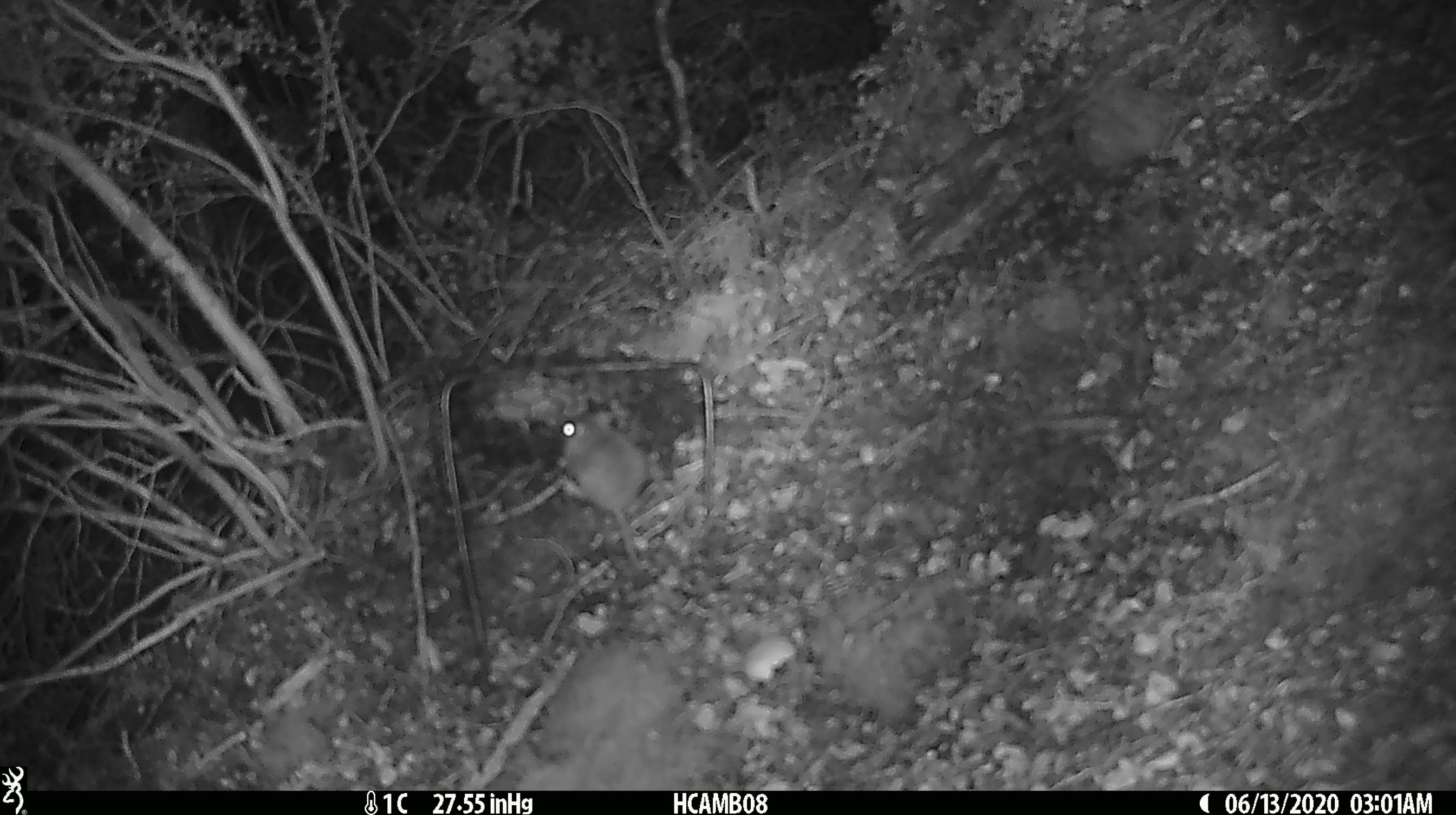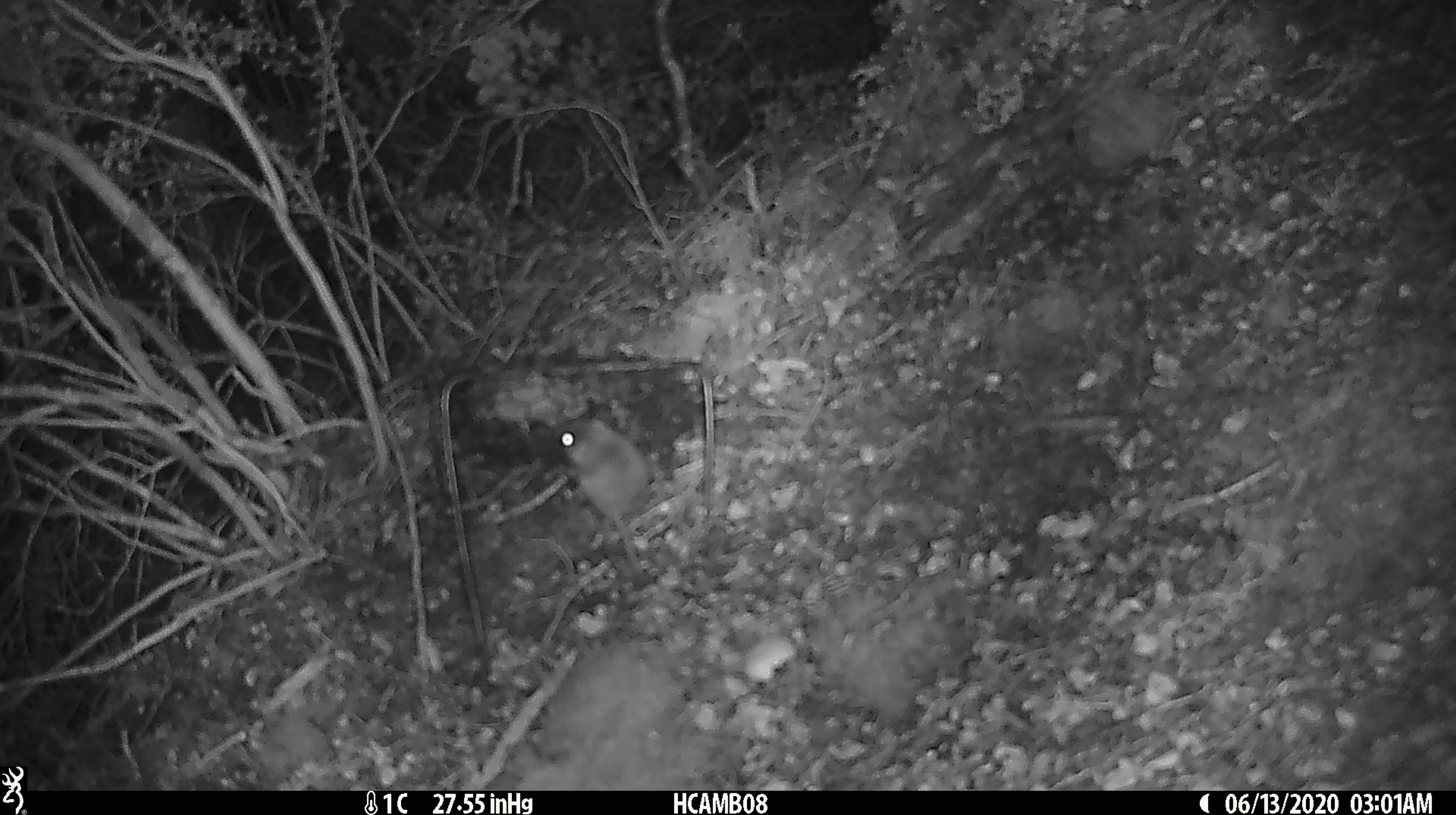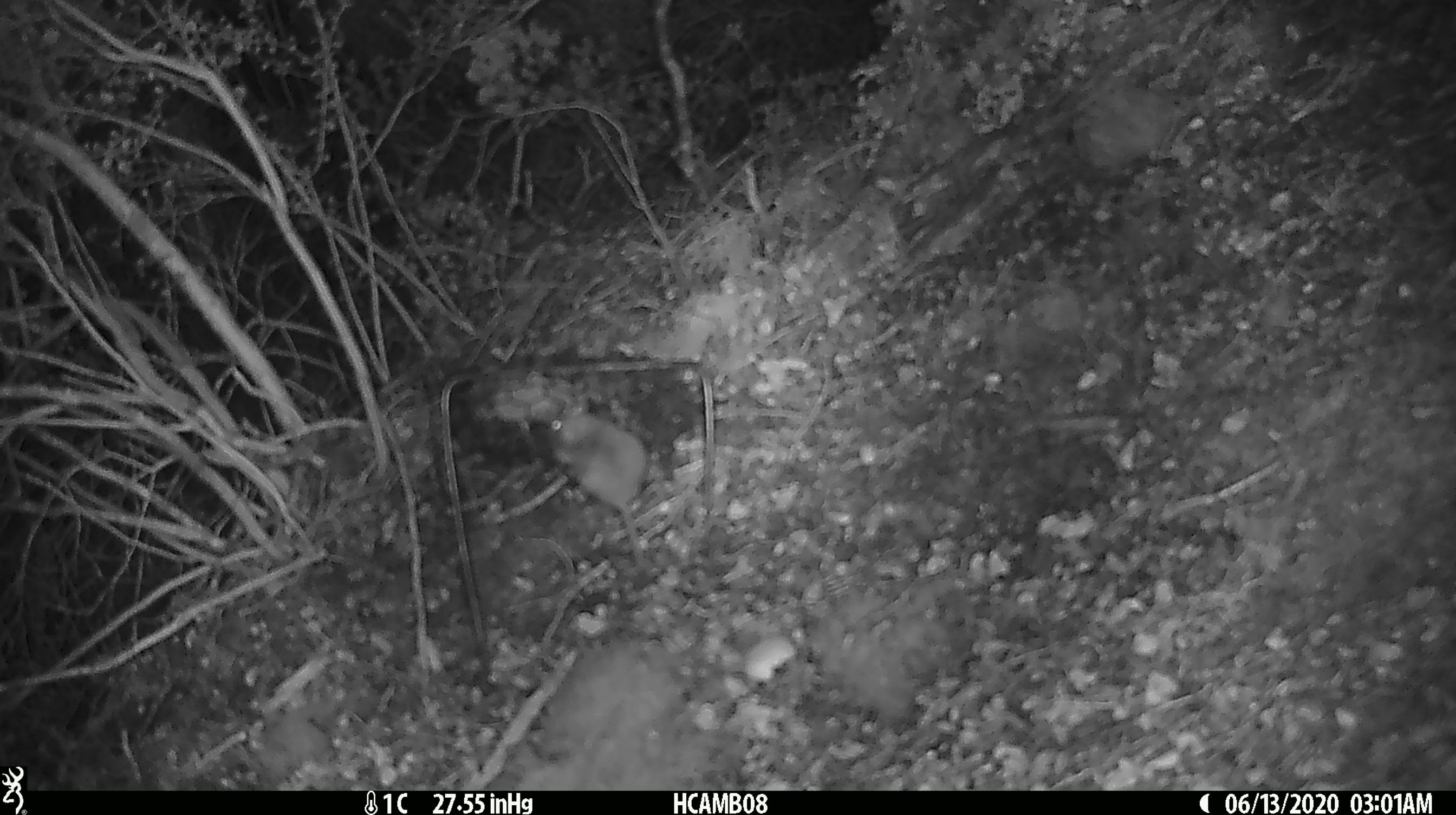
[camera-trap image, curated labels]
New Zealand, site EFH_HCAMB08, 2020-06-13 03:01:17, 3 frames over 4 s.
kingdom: Animalia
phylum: Chordata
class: Mammalia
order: Rodentia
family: Muridae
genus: Mus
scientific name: Mus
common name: mouse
Mouse (Mus).